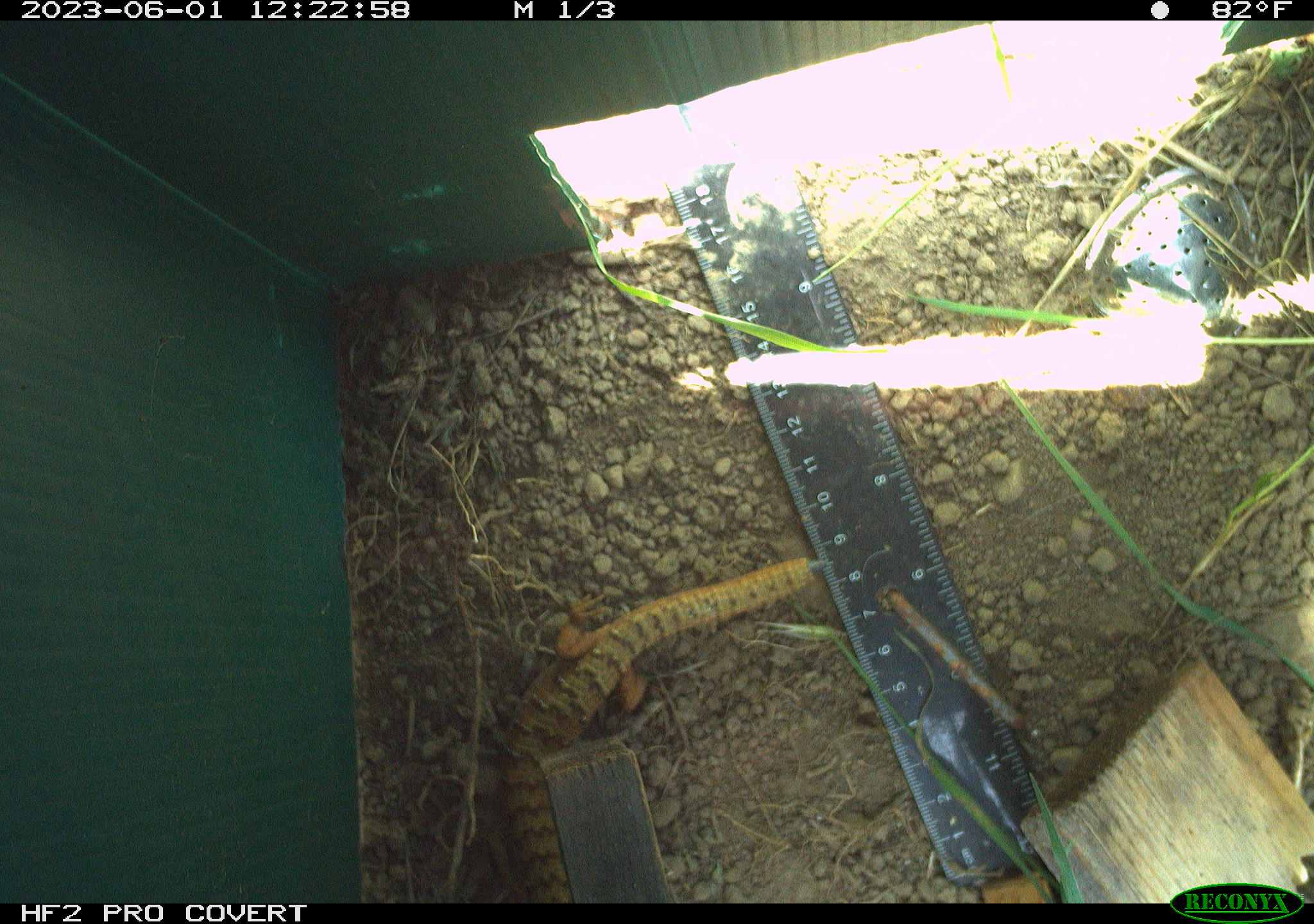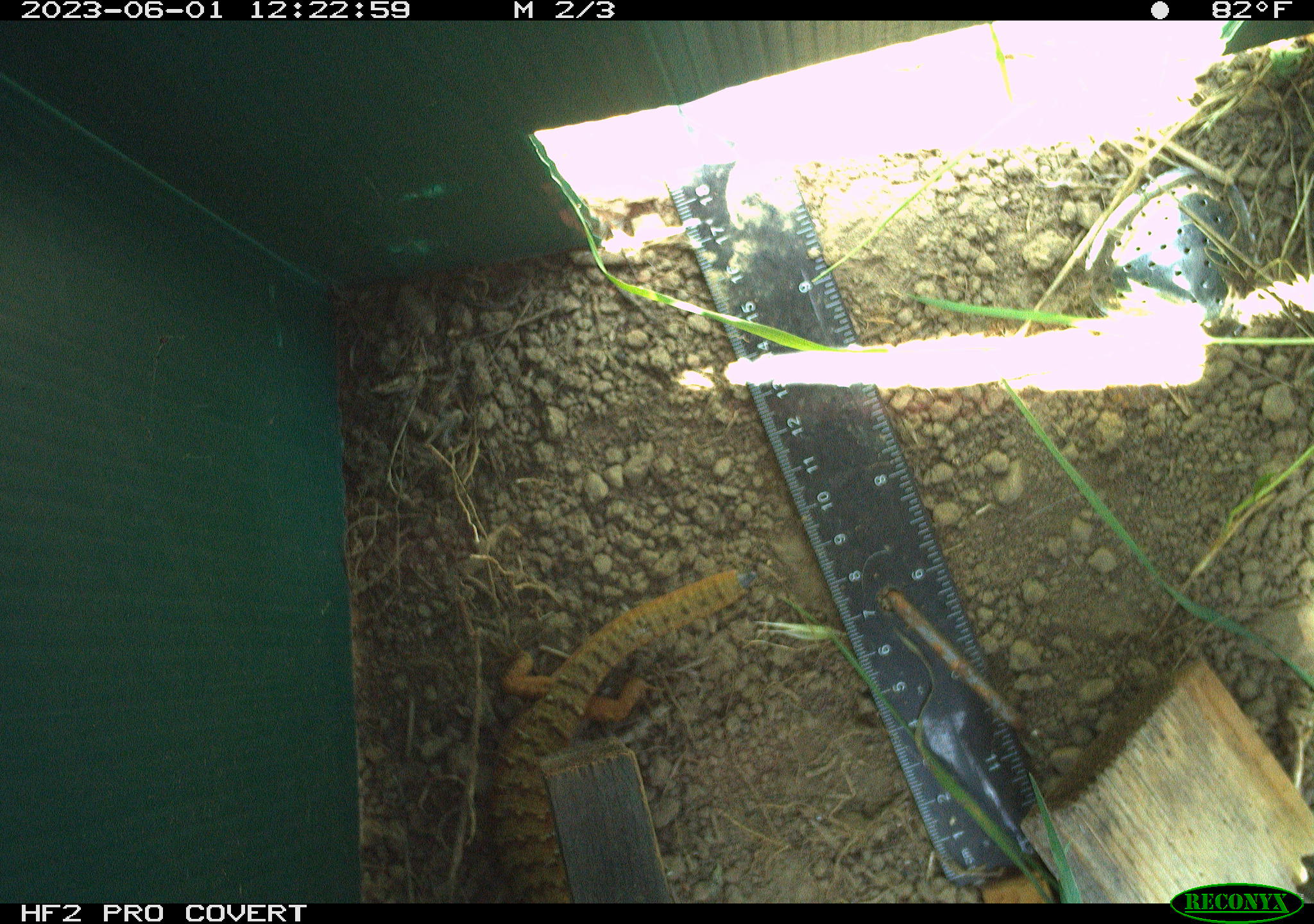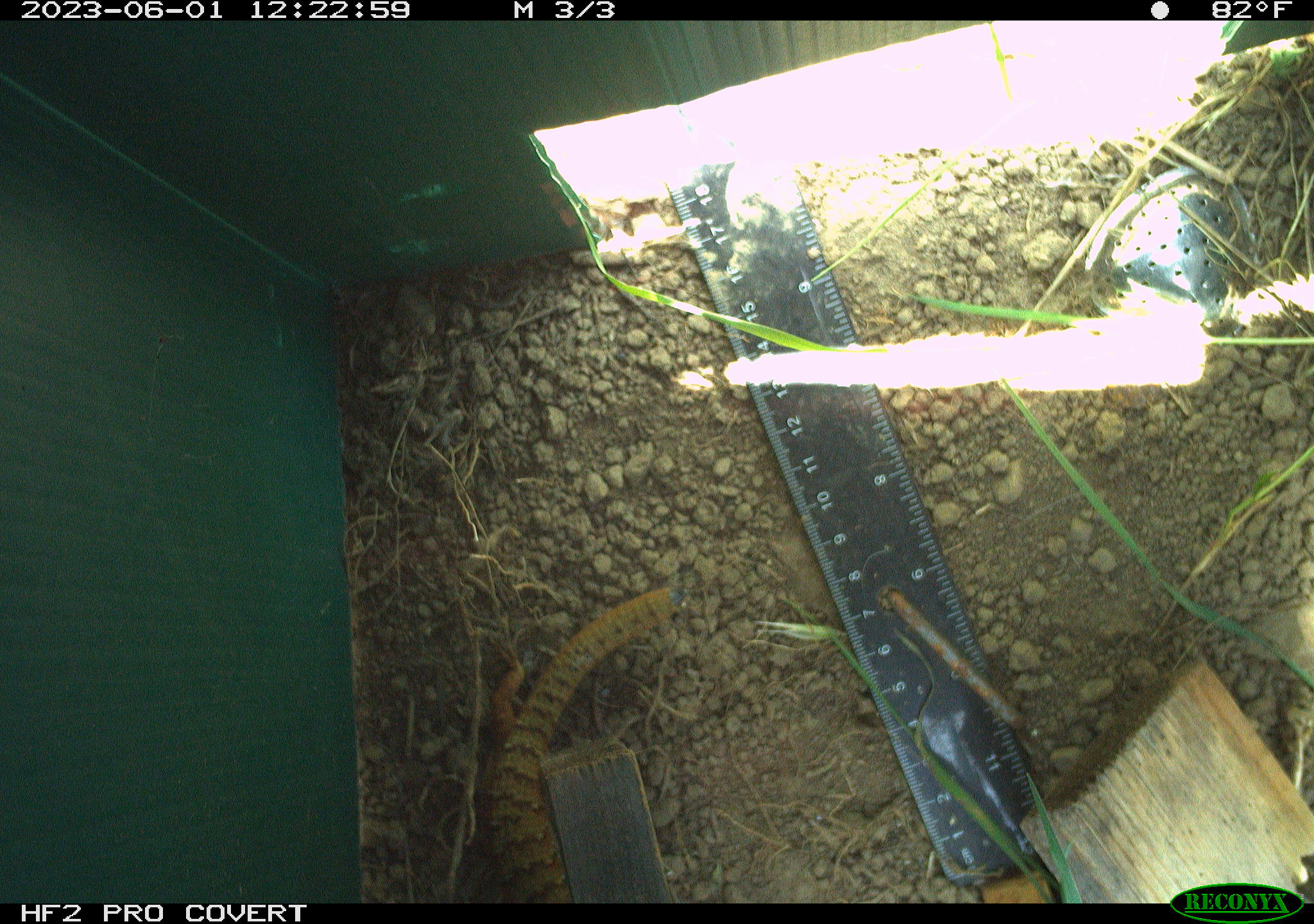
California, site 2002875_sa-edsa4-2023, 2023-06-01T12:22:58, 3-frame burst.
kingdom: Animalia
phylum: Chordata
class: Reptilia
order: Squamata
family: Anguidae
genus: Elgaria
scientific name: Elgaria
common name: alligator lizards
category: elgaria species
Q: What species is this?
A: Elgaria species (alligator lizards) (Elgaria).